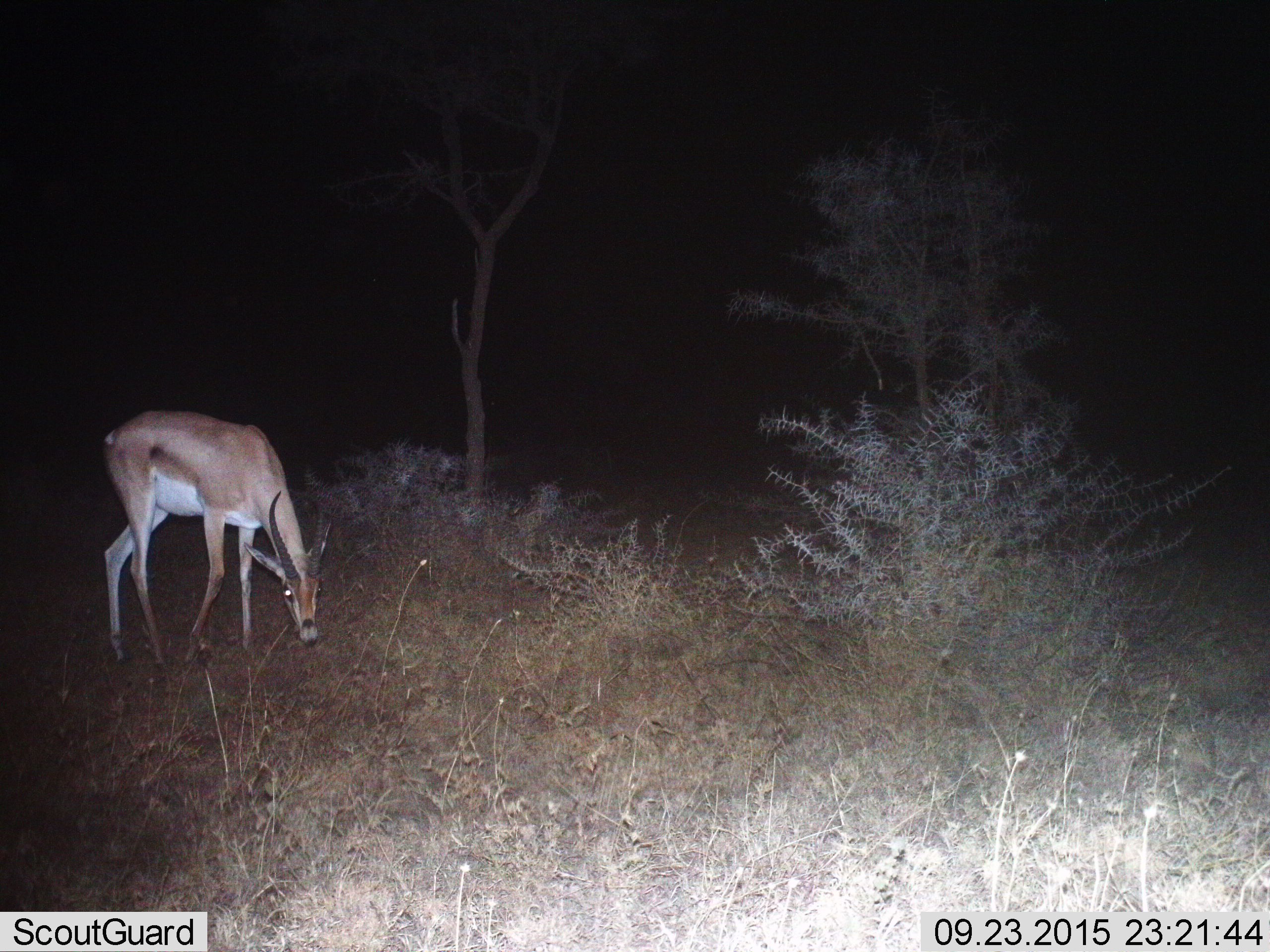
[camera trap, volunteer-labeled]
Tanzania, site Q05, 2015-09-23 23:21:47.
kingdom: Animalia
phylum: Chordata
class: Mammalia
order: Artiodactyla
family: Bovidae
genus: Nanger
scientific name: Nanger granti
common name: grant's gazelle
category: gazellegrants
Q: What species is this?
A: Gazellegrants (grant's gazelle) (Nanger granti).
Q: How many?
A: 1.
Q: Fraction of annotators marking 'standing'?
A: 22%.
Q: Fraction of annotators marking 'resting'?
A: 0%.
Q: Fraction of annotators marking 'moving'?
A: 22%.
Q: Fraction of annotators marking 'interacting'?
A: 0%.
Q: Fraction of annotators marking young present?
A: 0%.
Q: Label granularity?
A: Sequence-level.